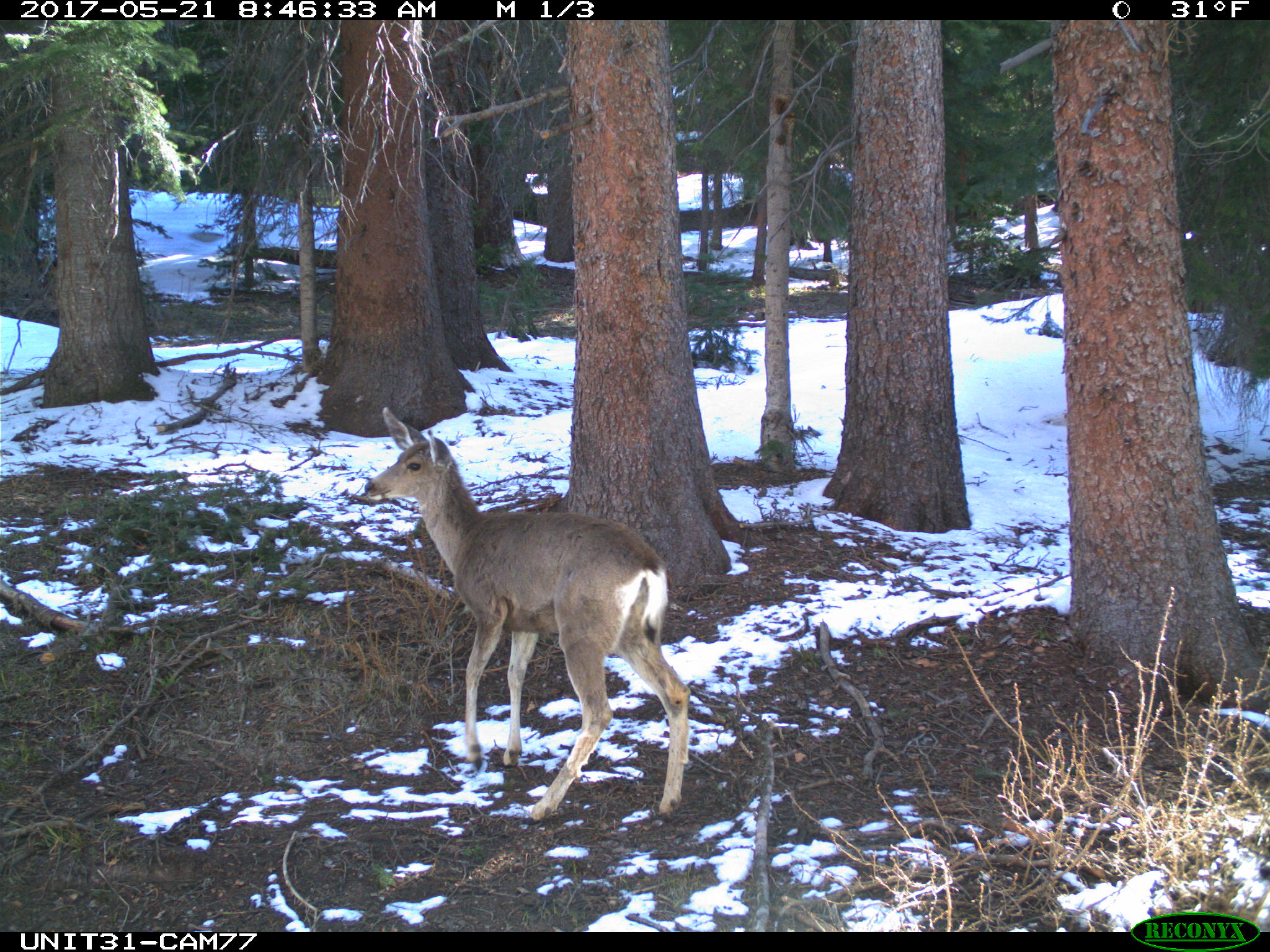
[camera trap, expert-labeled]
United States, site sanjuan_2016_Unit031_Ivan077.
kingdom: Animalia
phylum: Chordata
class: Mammalia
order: Artiodactyla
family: Cervidae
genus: Odocoileus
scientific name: Odocoileus hemionus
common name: mule deer